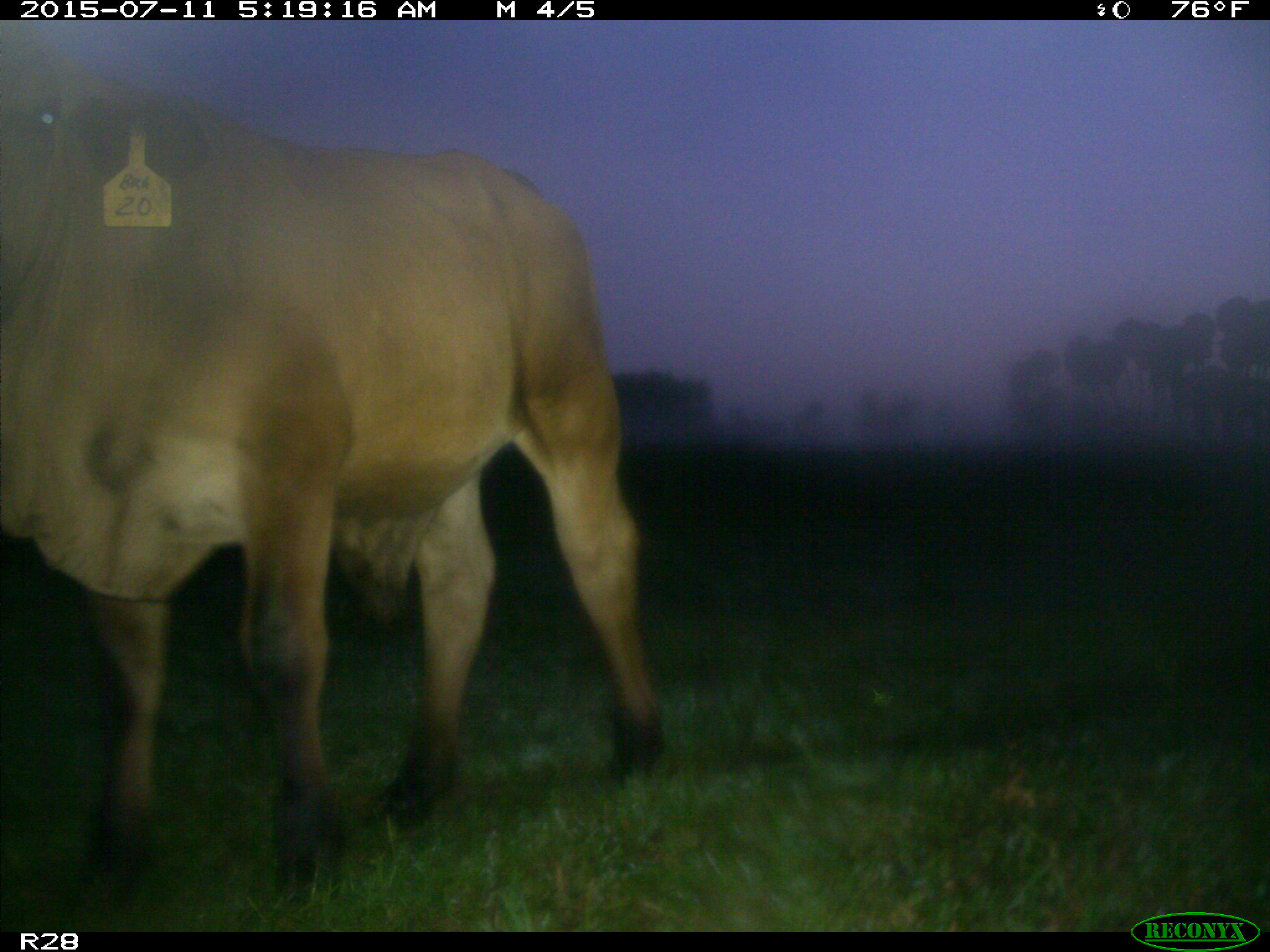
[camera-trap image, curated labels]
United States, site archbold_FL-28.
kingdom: Animalia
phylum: Chordata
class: Mammalia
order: Artiodactyla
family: Bovidae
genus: Bos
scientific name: Bos taurus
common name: domestic cow